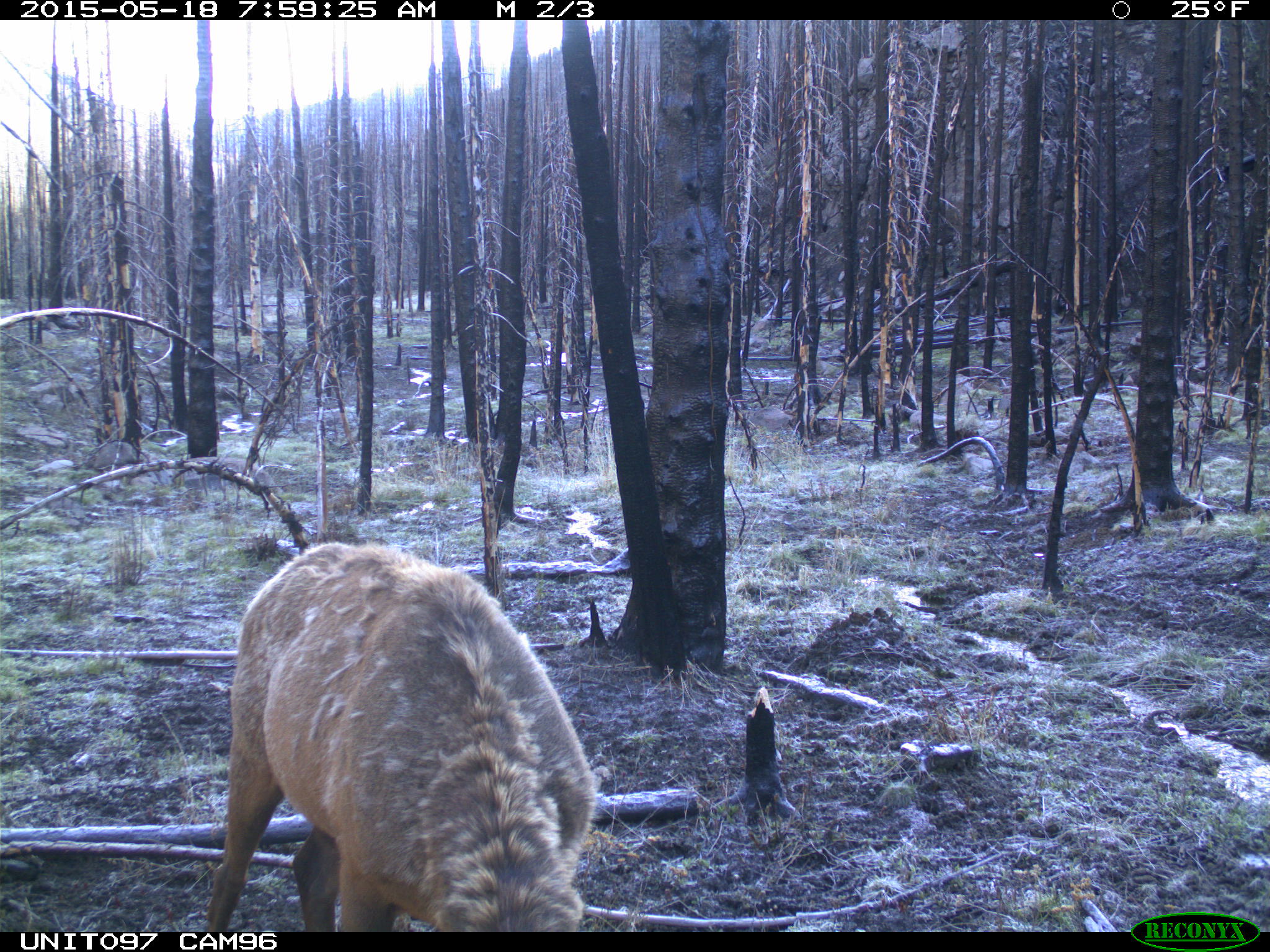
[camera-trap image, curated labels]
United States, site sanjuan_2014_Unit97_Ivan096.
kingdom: Animalia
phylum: Chordata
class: Mammalia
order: Artiodactyla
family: Cervidae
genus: Cervus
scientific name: Cervus elaphus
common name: red deer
Cervus elaphus (red deer).